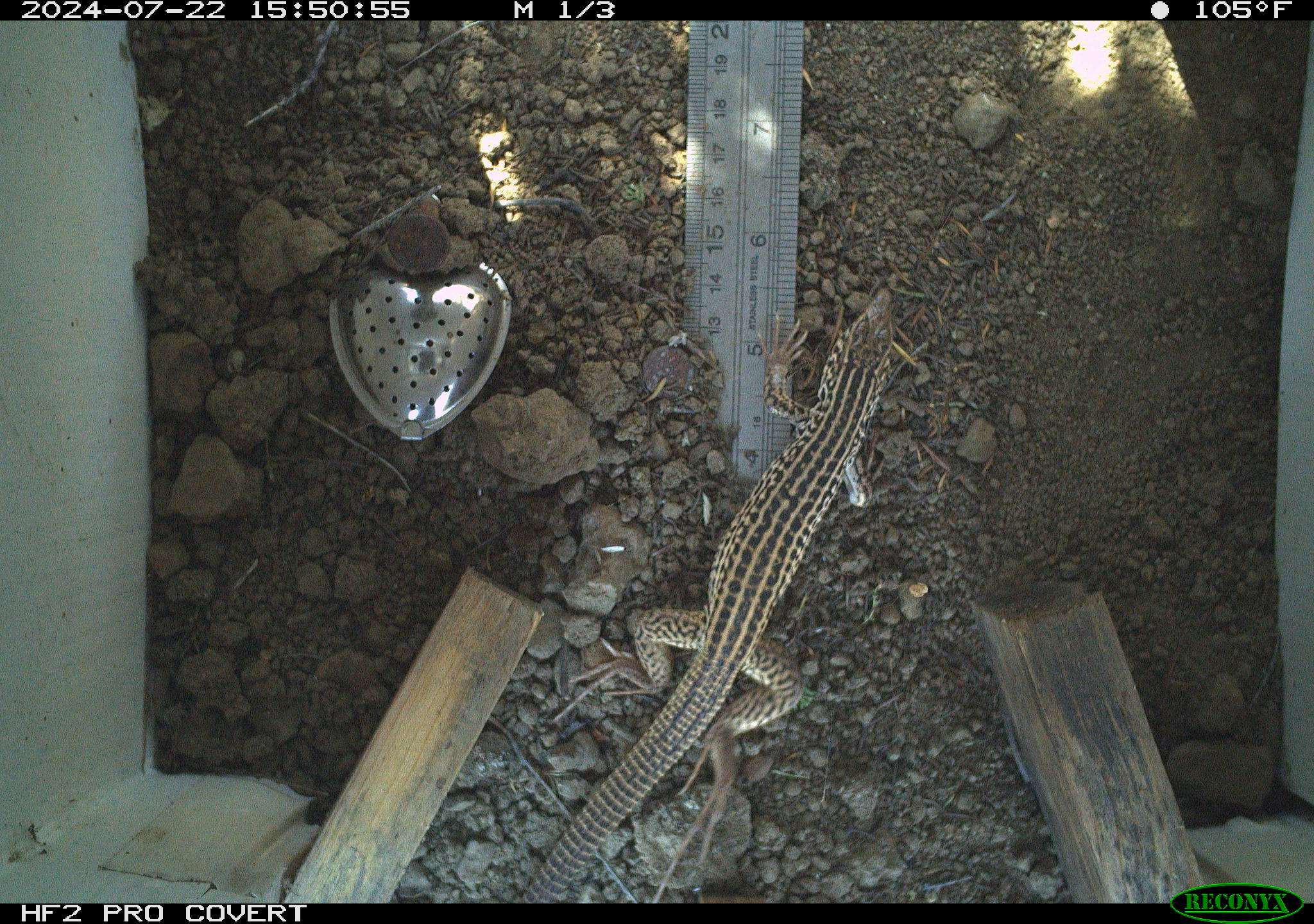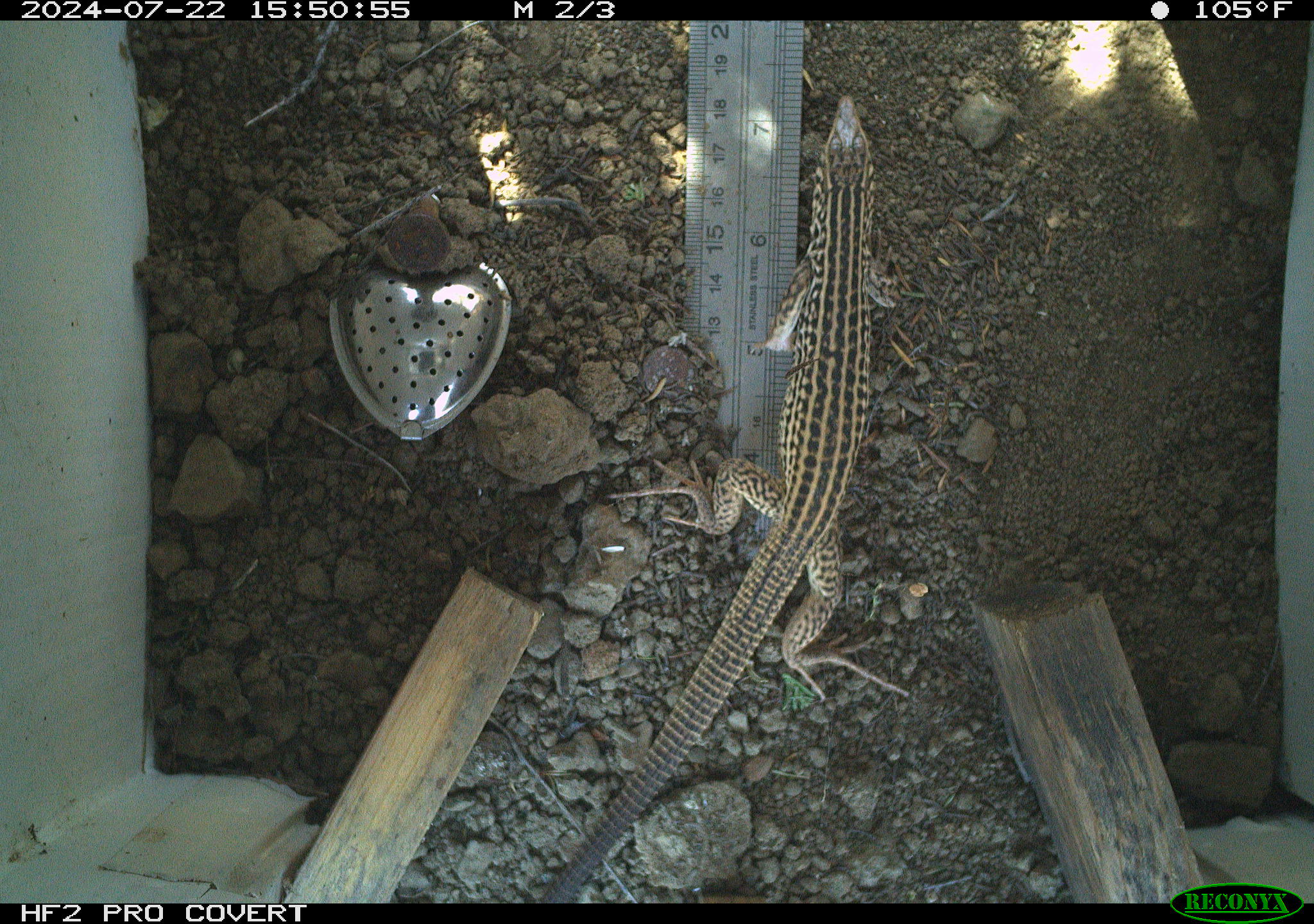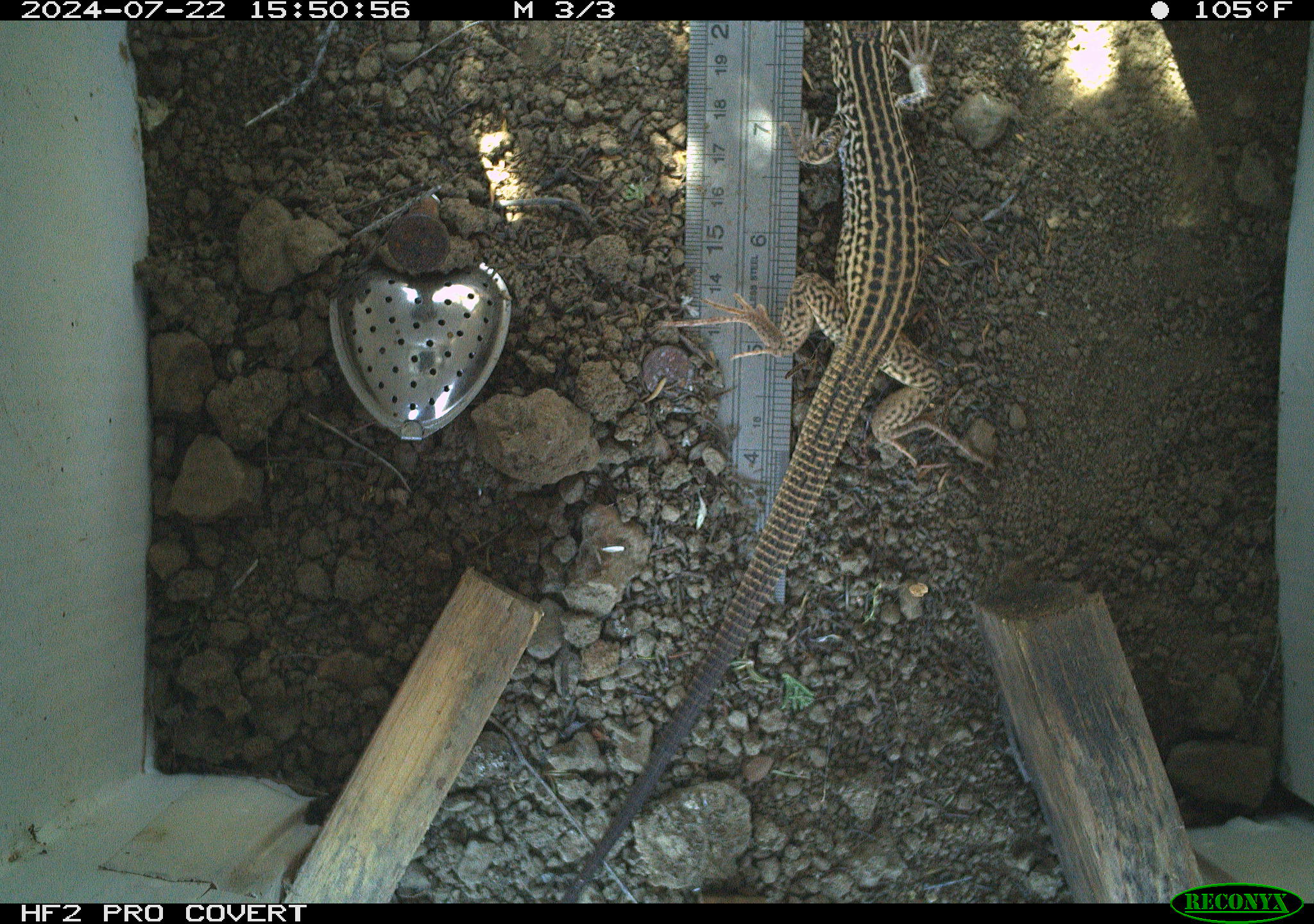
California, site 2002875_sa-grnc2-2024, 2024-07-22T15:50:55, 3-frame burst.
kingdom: Animalia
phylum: Chordata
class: Reptilia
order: Squamata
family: Teiidae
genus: Aspidoscelis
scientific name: Aspidoscelis tigris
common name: western whiptail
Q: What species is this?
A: Western whiptail (Aspidoscelis tigris).